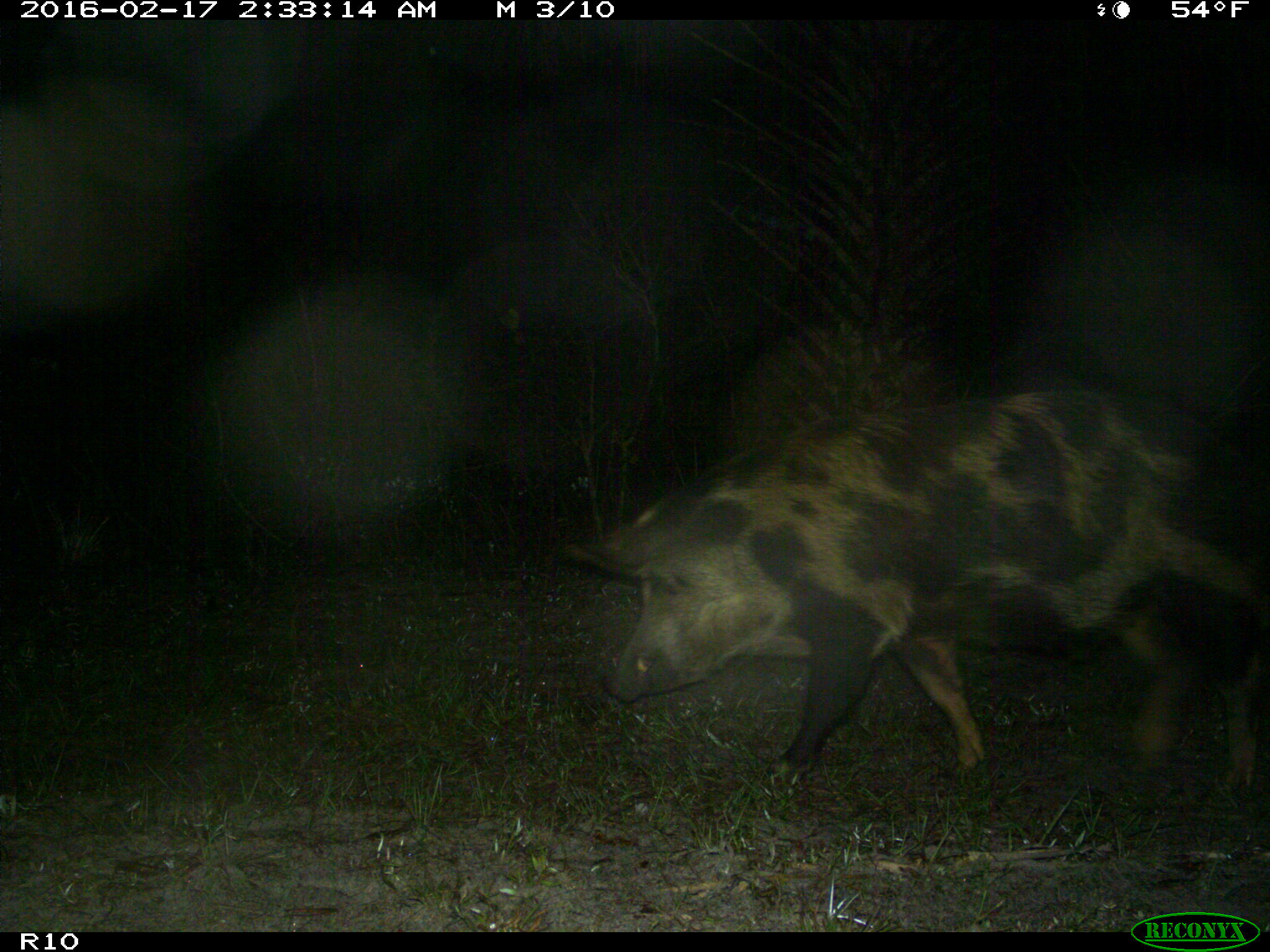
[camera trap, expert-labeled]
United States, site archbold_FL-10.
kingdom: Animalia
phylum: Chordata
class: Mammalia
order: Artiodactyla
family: Suidae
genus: Sus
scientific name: Sus scrofa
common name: wild boar